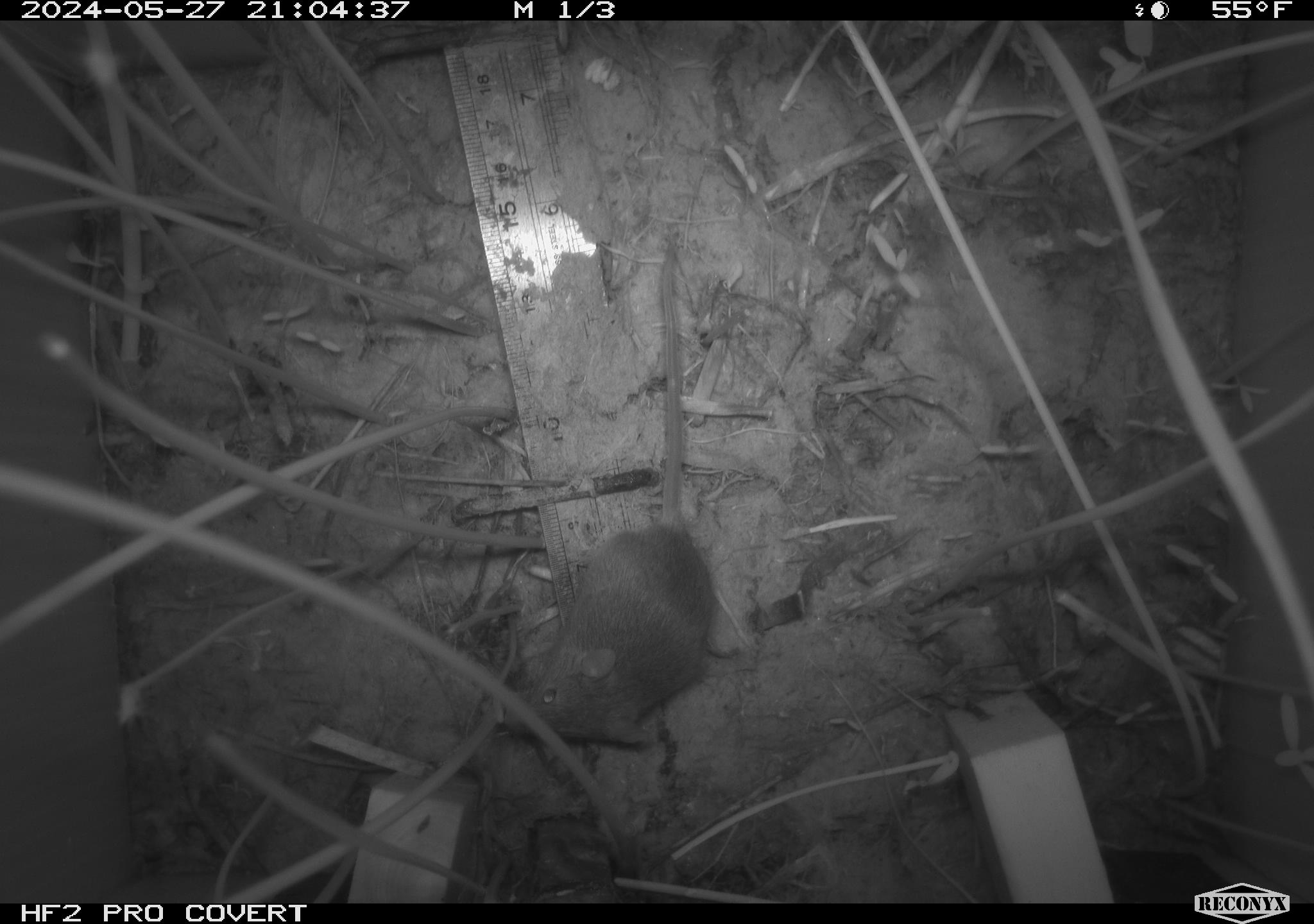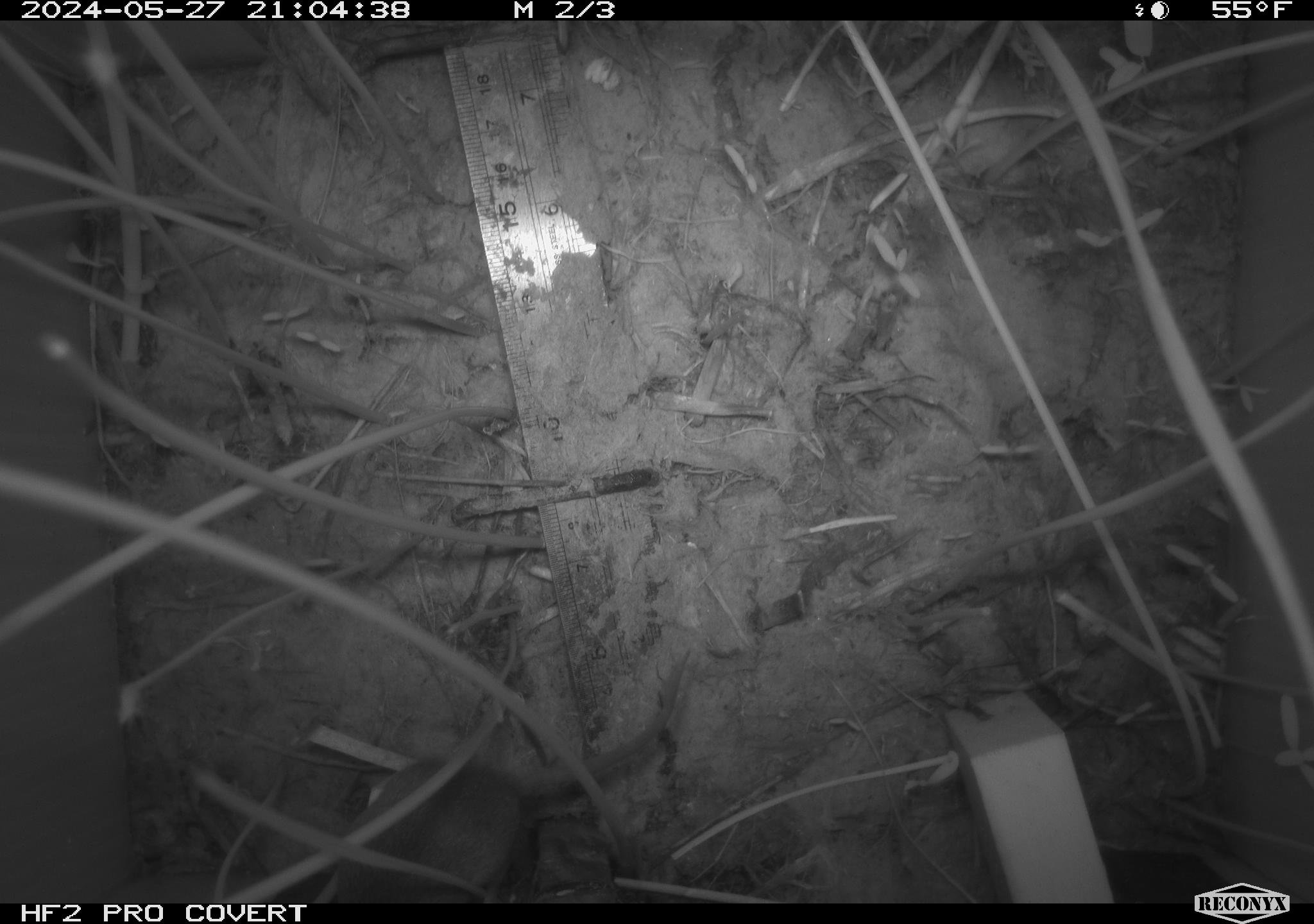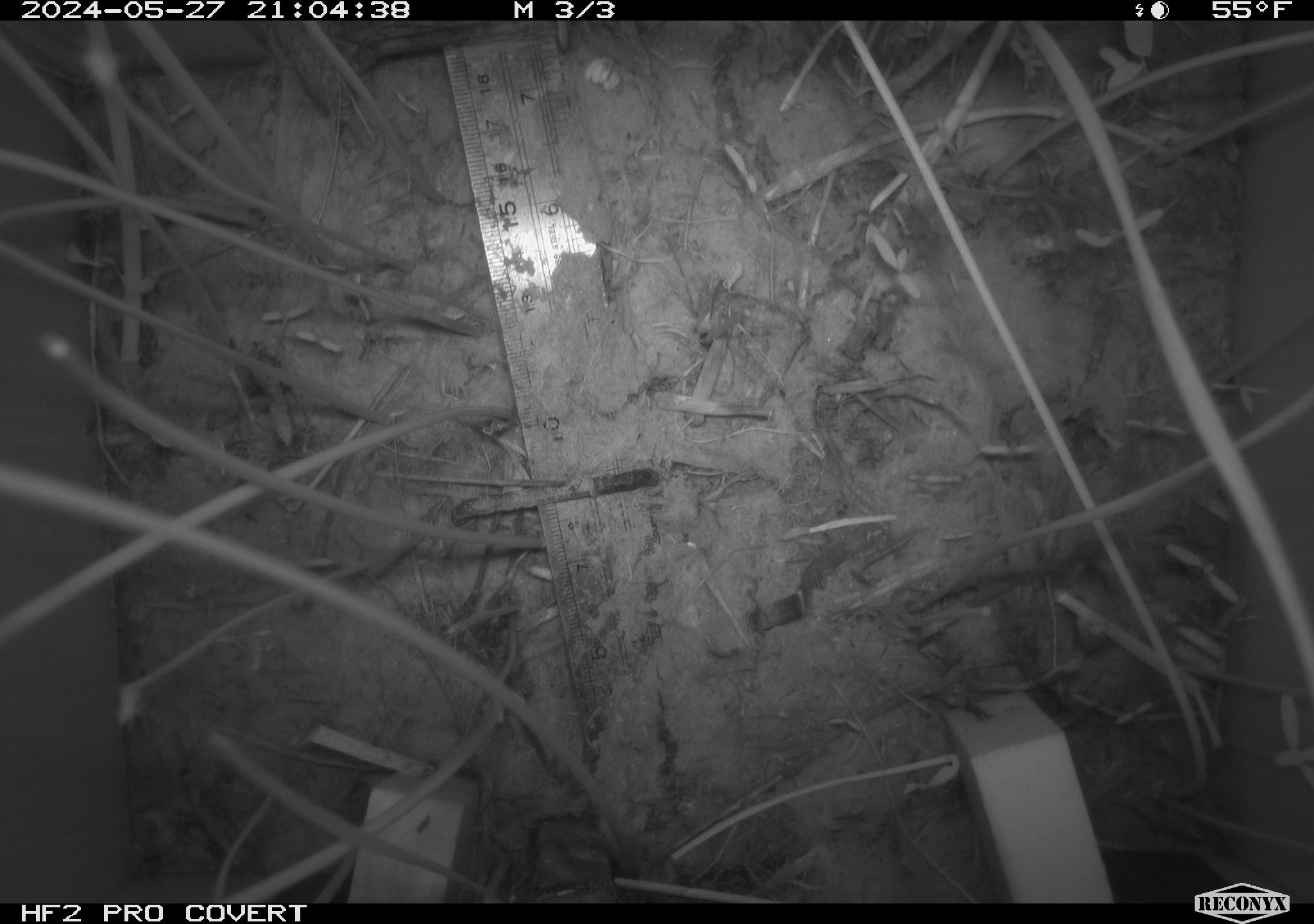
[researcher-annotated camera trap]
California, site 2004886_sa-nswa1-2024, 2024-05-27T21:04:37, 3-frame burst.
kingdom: Animalia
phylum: Chordata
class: Mammalia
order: Rodentia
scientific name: Rodentia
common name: rodent